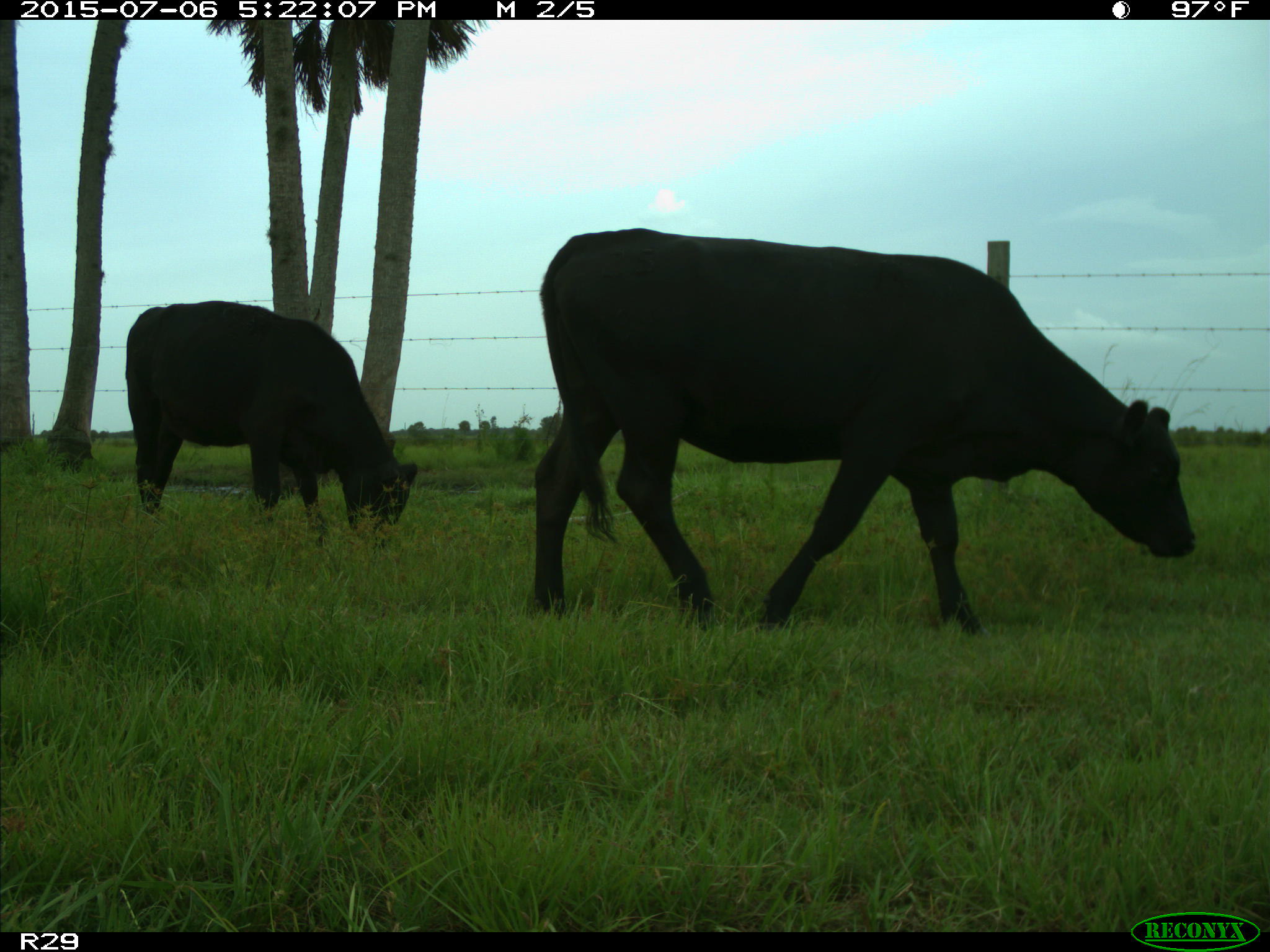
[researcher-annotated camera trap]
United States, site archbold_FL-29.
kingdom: Animalia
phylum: Chordata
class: Mammalia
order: Artiodactyla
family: Bovidae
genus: Bos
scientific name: Bos taurus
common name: domestic cow